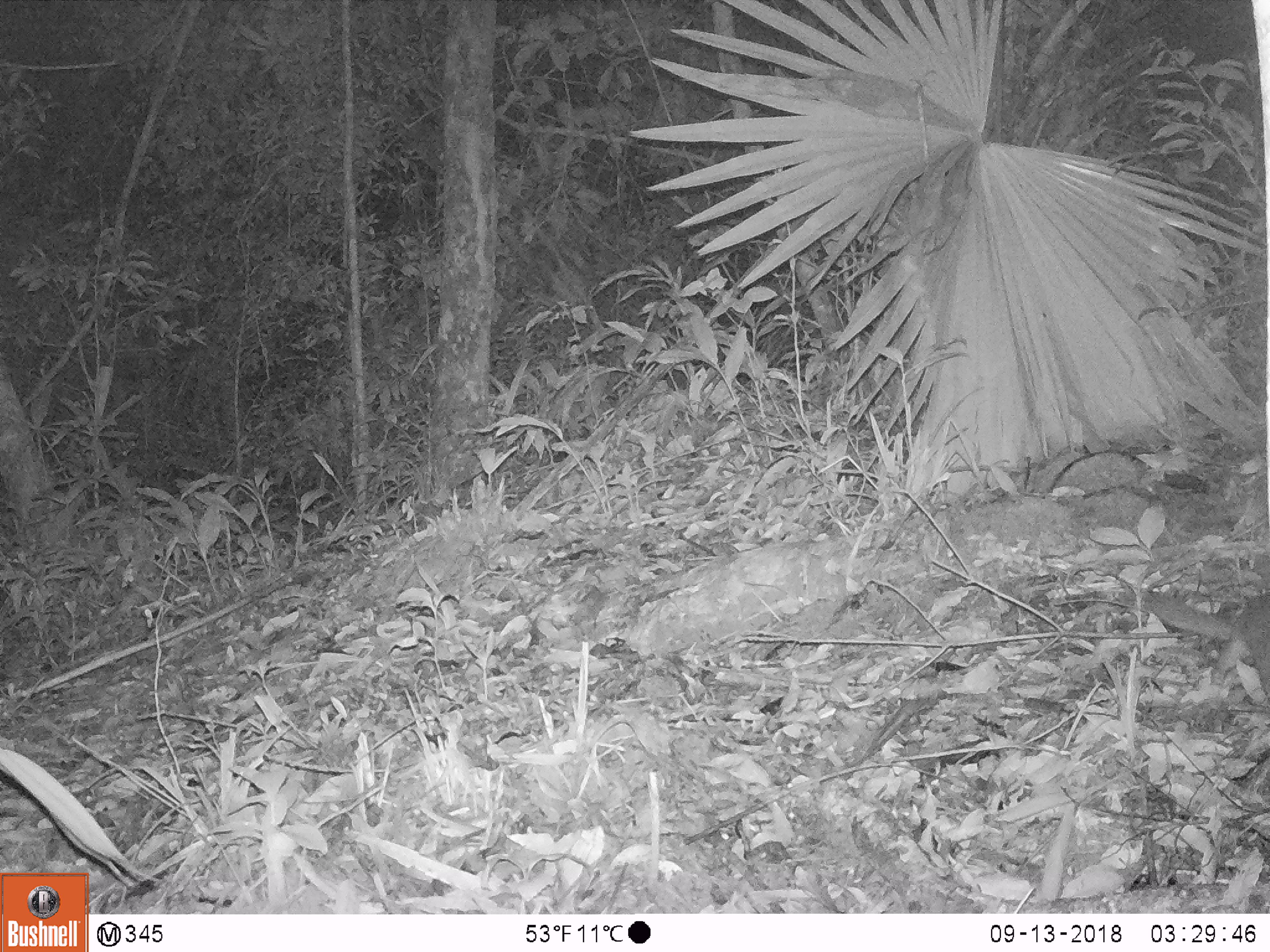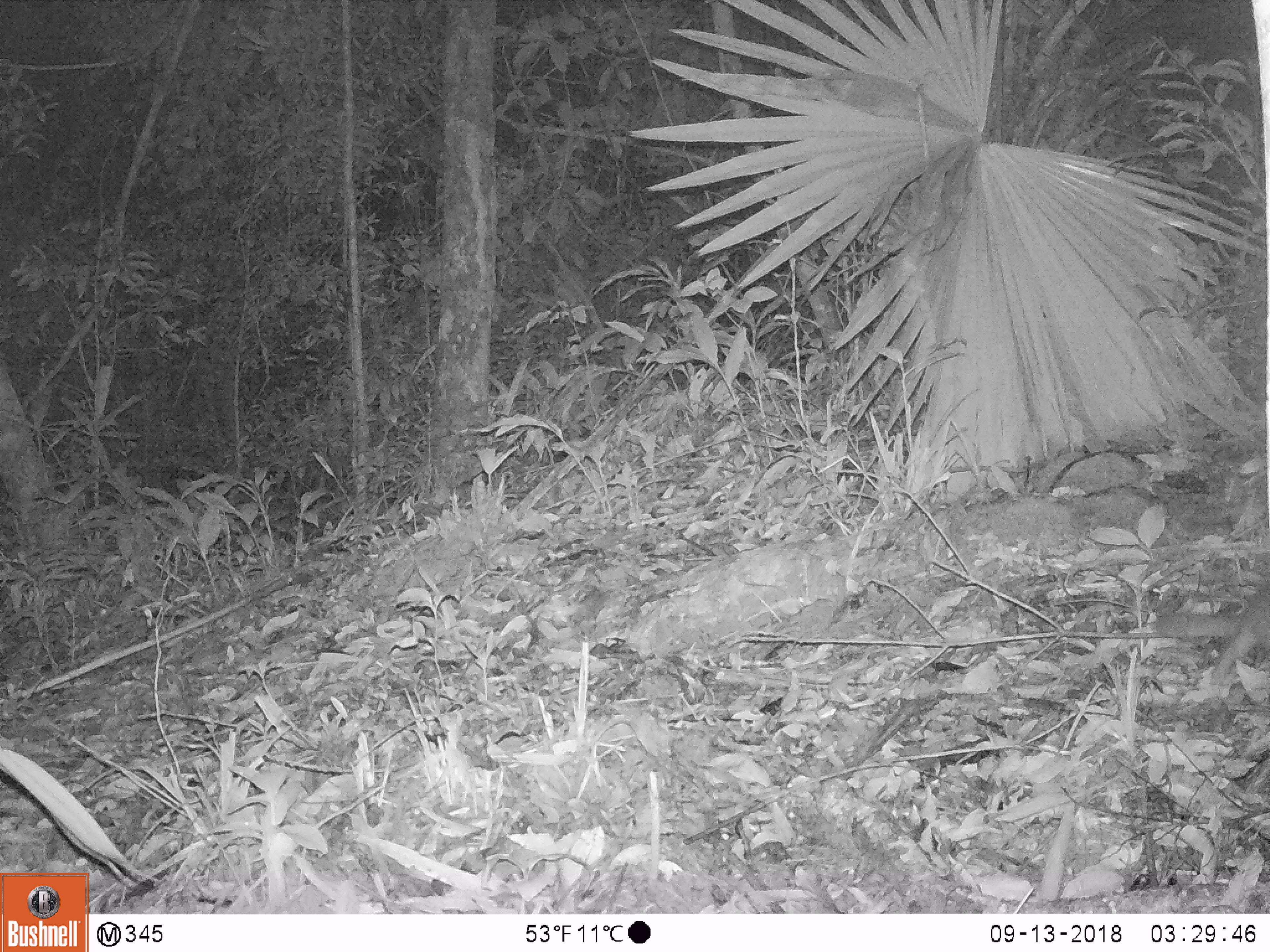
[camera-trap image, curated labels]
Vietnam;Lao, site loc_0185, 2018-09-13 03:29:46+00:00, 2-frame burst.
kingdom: Animalia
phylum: Chordata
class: Mammalia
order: Carnivora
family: Mustelidae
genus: Melogale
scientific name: Melogale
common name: ferret badger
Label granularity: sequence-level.